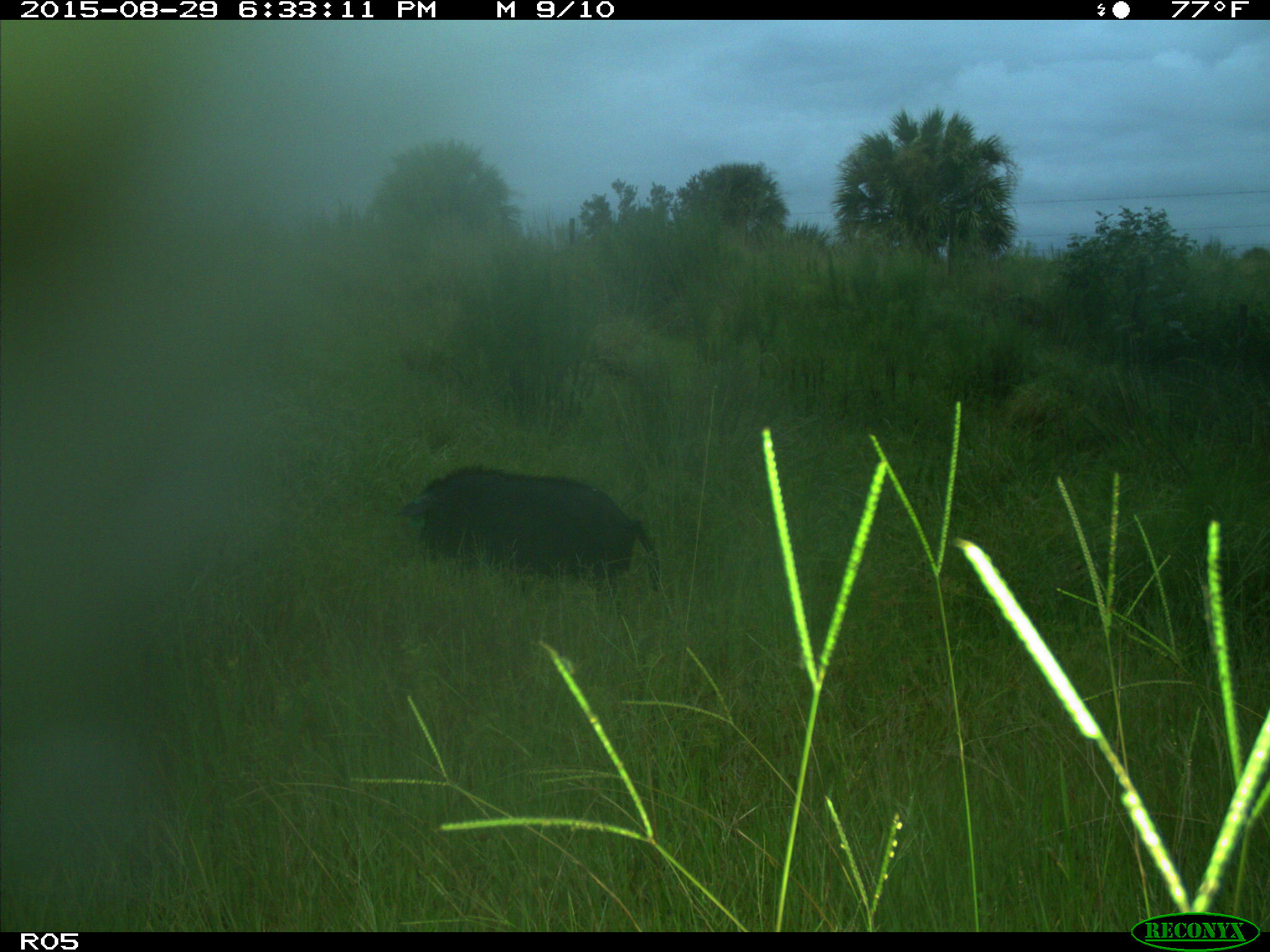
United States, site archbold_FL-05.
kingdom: Animalia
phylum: Chordata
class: Mammalia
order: Artiodactyla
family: Suidae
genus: Sus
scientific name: Sus scrofa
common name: wild boar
Sus scrofa (wild boar).